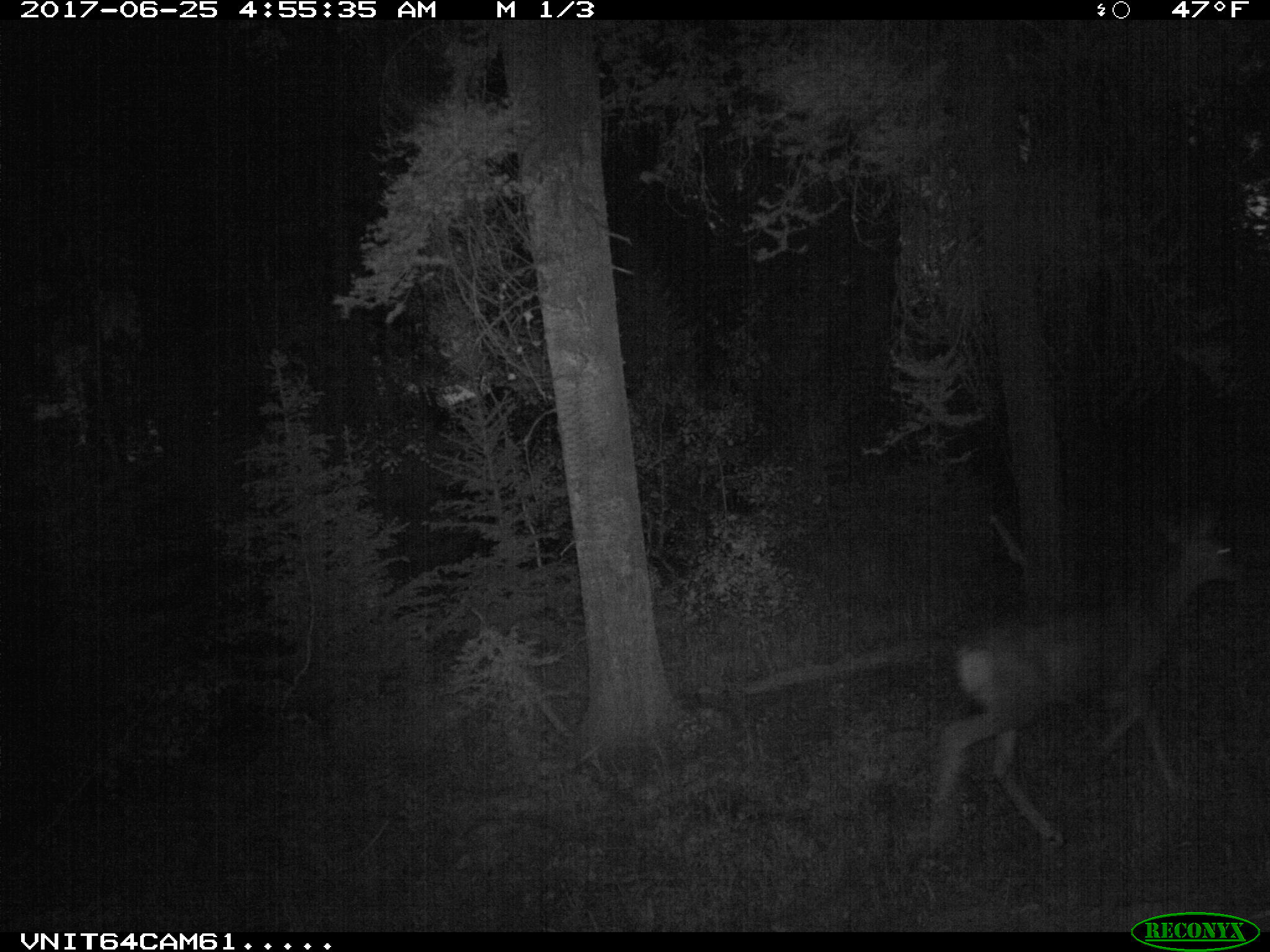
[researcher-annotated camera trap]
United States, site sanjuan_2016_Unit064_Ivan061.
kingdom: Animalia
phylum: Chordata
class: Mammalia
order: Artiodactyla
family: Cervidae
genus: Odocoileus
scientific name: Odocoileus hemionus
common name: mule deer